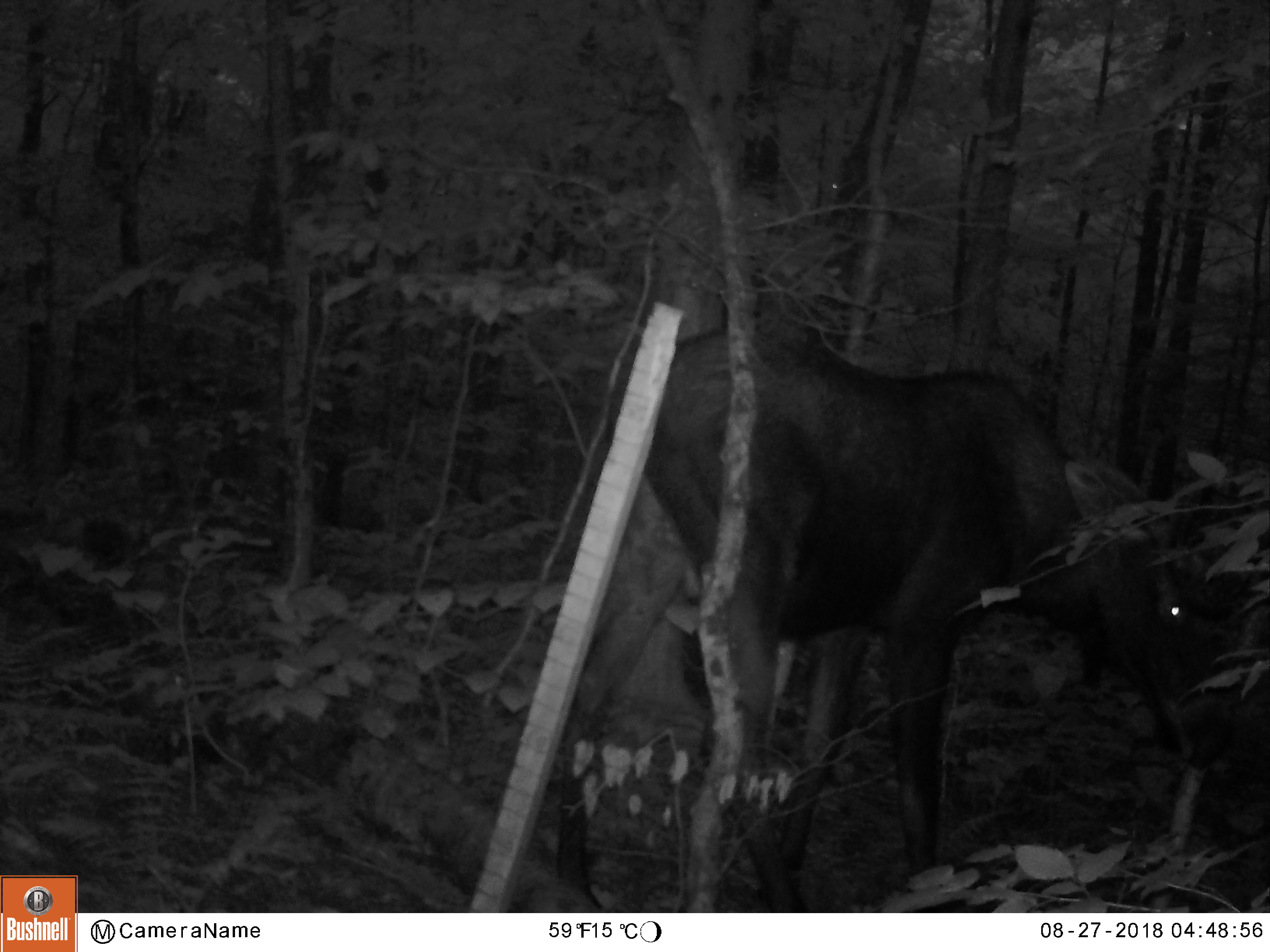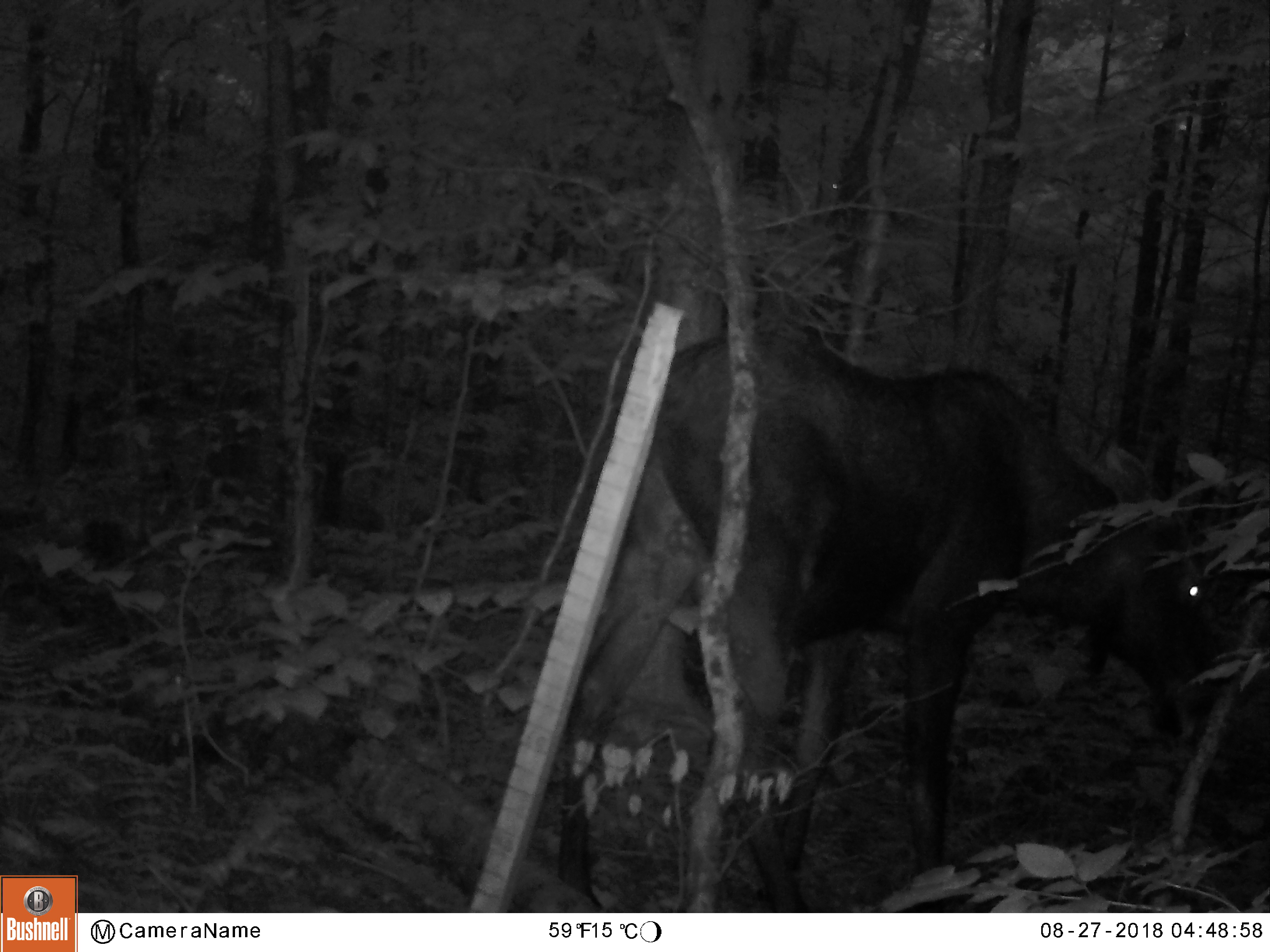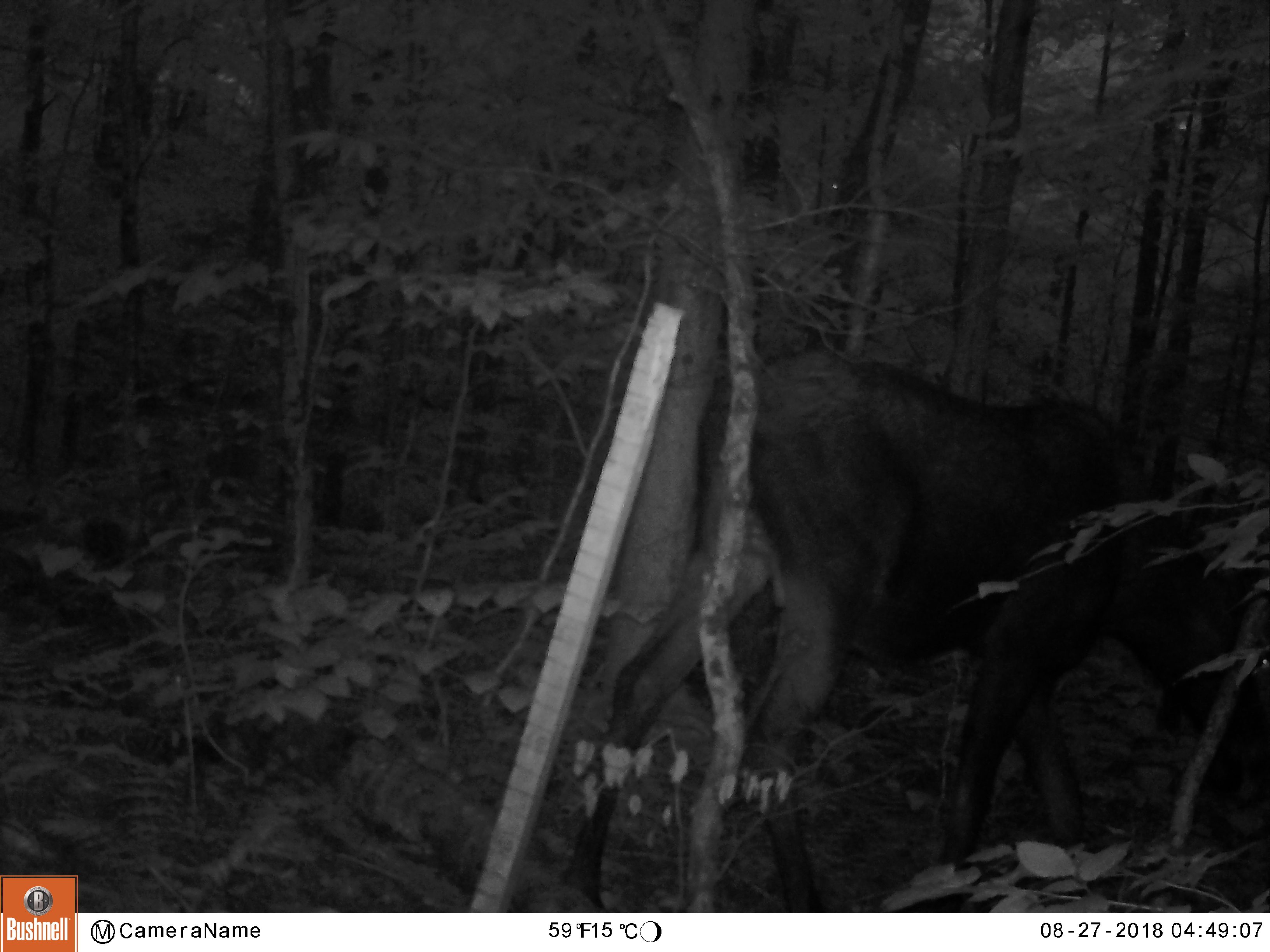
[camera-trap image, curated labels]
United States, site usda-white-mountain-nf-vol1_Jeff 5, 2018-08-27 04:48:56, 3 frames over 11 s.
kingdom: Animalia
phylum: Chordata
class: Mammalia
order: Artiodactyla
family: Cervidae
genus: Alces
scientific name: Alces alces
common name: moose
Moose (Alces alces).